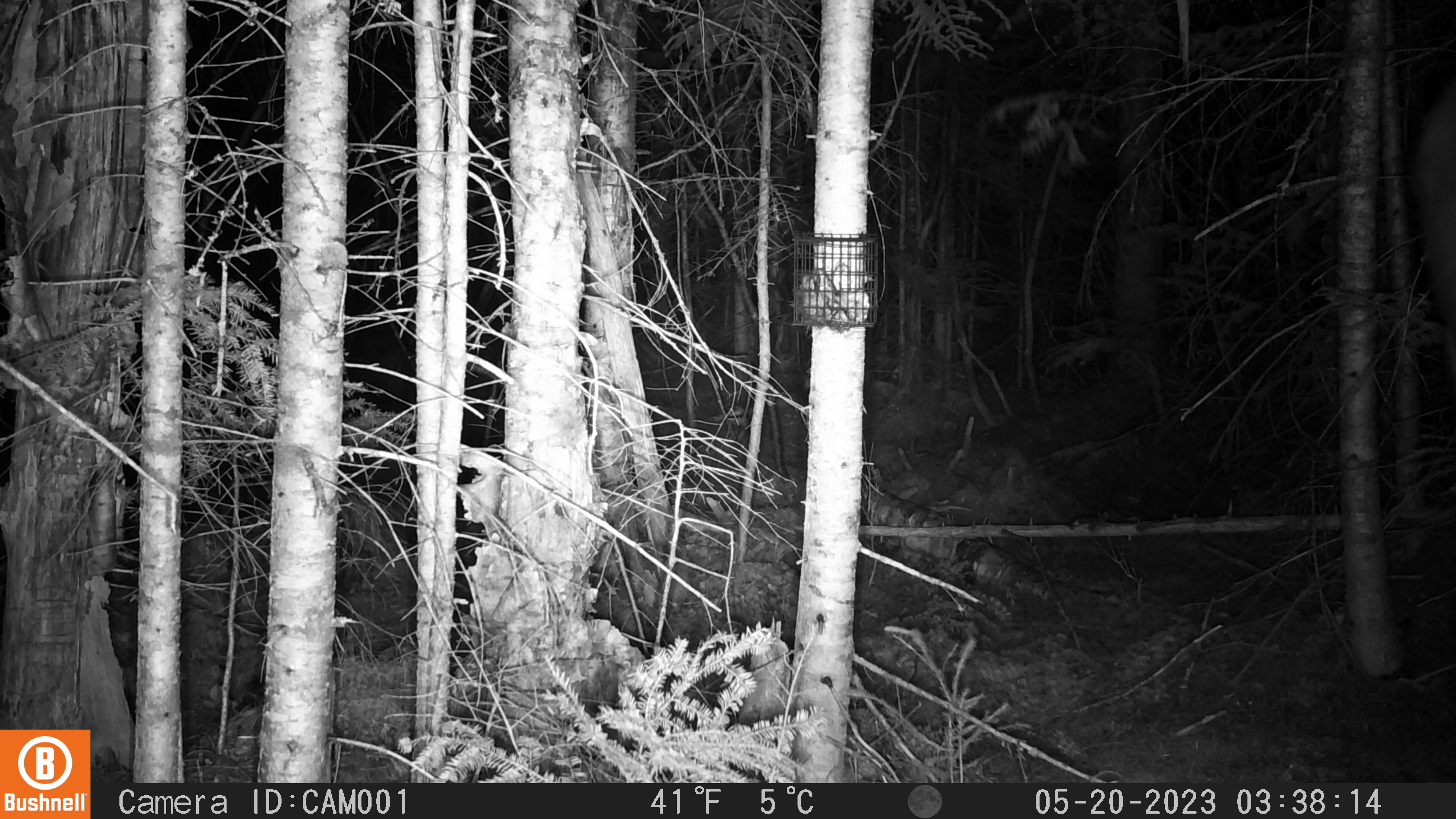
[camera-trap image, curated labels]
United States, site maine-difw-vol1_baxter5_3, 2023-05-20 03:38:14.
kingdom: Animalia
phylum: Chordata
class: Mammalia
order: Artiodactyla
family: Cervidae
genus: Alces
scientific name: Alces alces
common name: moose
Moose (Alces alces).